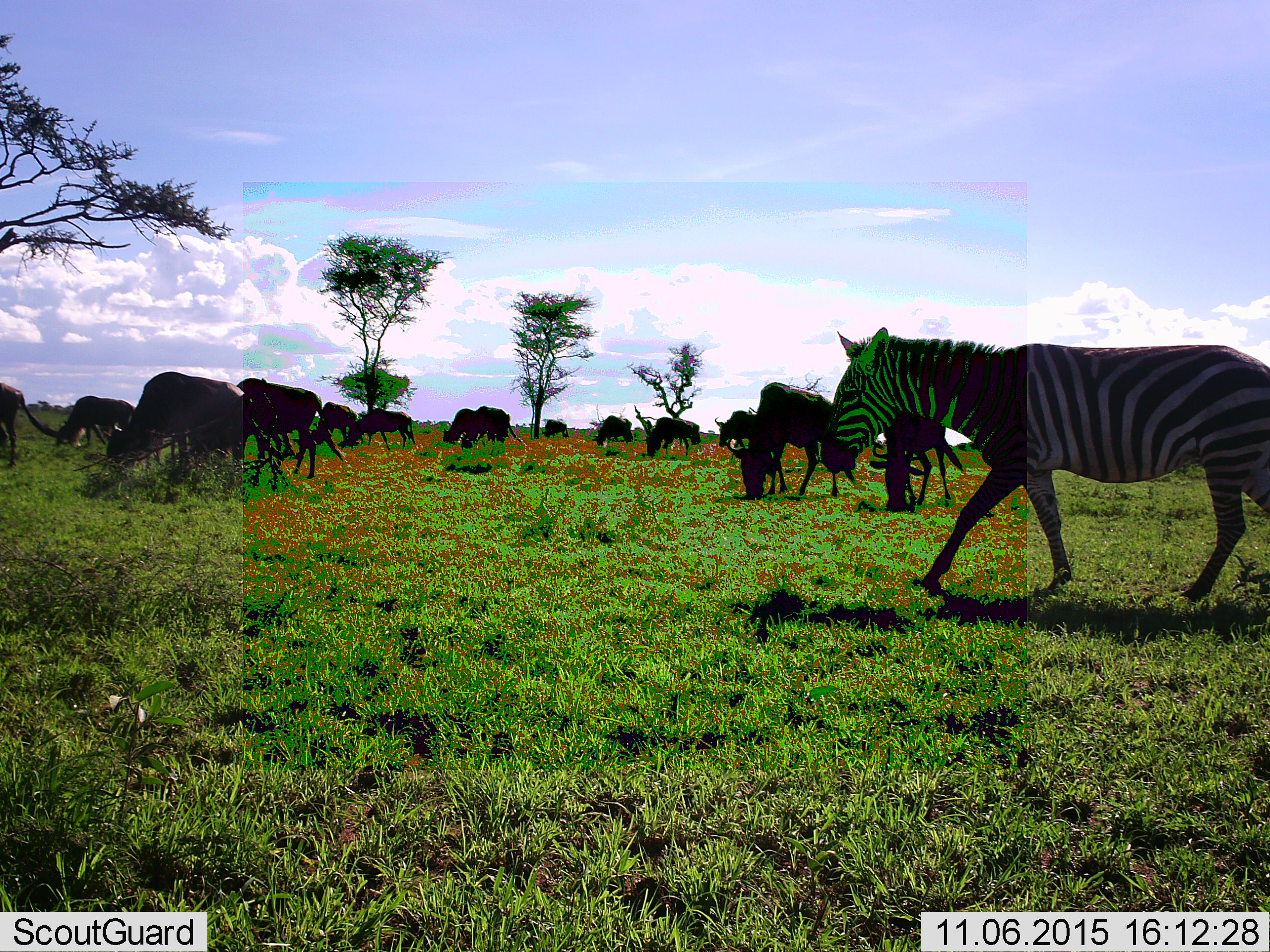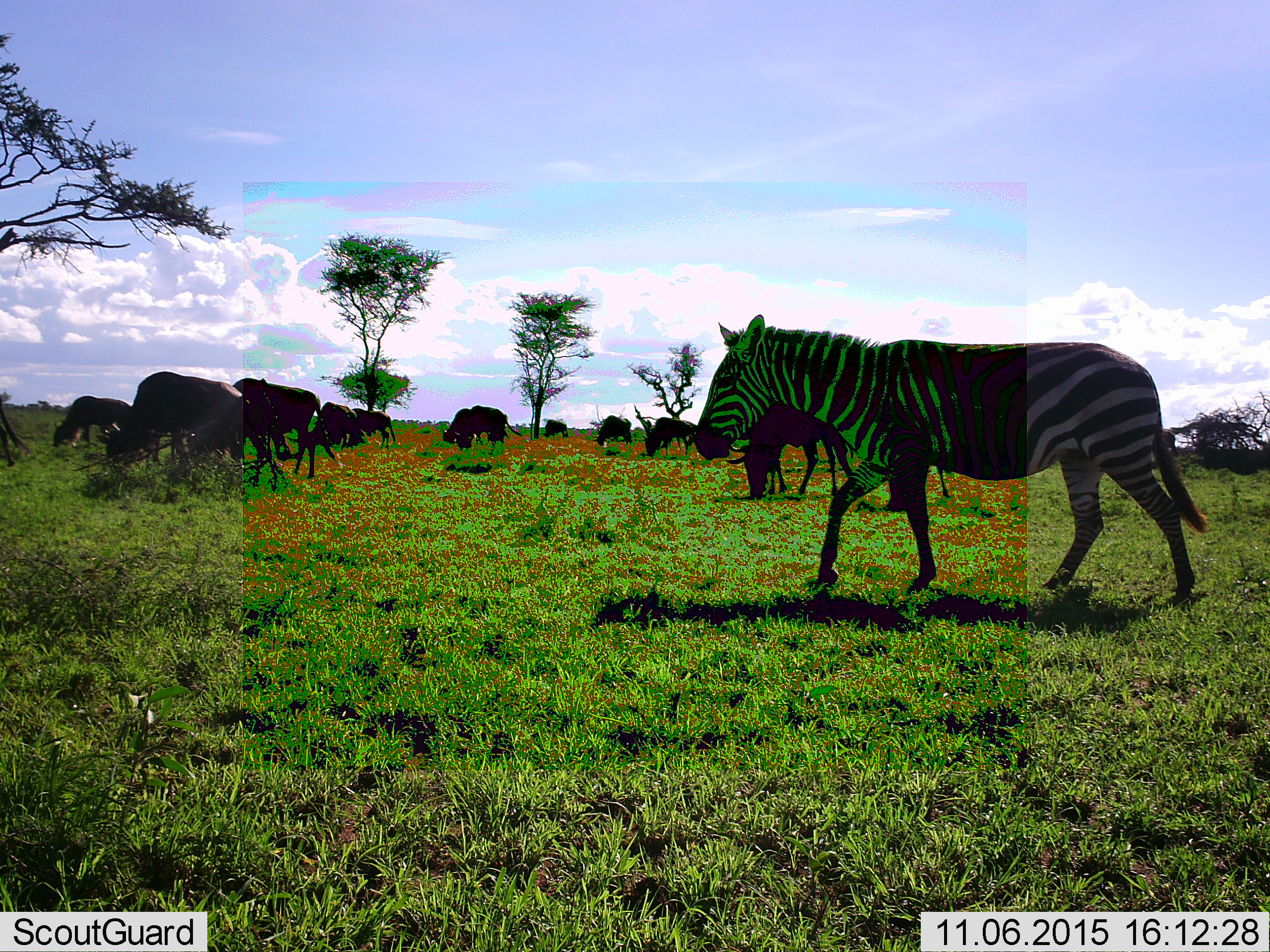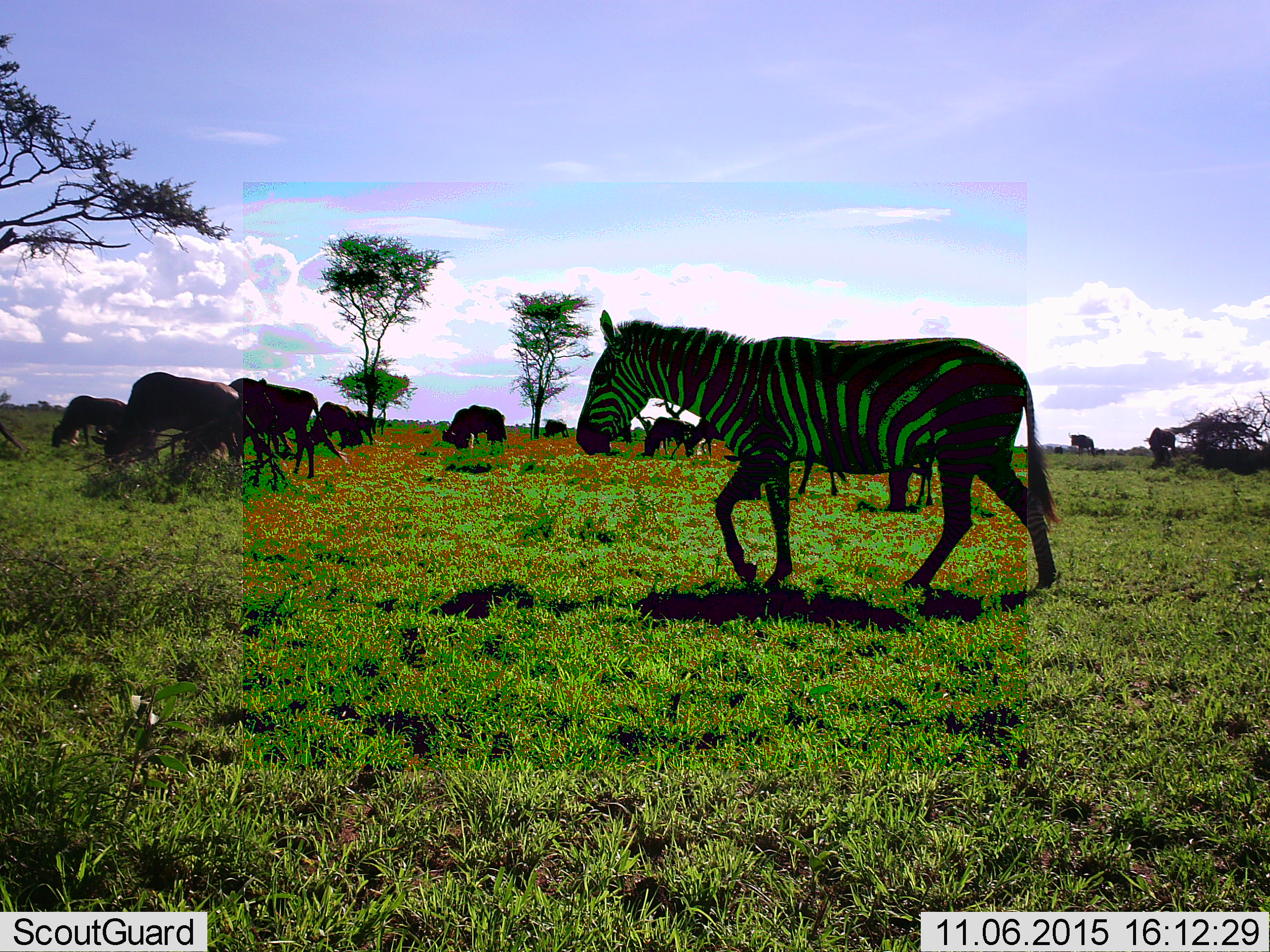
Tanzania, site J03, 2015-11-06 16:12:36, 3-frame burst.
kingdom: Animalia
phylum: Chordata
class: Mammalia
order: Artiodactyla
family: Bovidae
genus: Connochaetes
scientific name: Connochaetes taurinus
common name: blue wildebeest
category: wildebeest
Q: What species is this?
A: Wildebeest (blue wildebeest) (Connochaetes taurinus).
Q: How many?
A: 11-50.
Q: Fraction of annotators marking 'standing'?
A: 33%.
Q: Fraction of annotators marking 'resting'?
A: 0%.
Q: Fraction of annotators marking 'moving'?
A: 33%.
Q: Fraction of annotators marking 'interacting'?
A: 0%.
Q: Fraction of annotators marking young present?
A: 0%.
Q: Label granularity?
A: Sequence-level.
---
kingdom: Animalia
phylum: Chordata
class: Mammalia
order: Perissodactyla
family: Equidae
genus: Equus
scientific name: Equus quagga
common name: plains zebra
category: zebra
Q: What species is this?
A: Zebra (plains zebra) (Equus quagga).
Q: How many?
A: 1.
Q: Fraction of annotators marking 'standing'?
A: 11%.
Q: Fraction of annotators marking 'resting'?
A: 0%.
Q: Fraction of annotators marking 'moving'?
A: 89%.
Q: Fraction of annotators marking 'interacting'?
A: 0%.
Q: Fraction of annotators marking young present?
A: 0%.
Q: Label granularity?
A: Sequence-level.